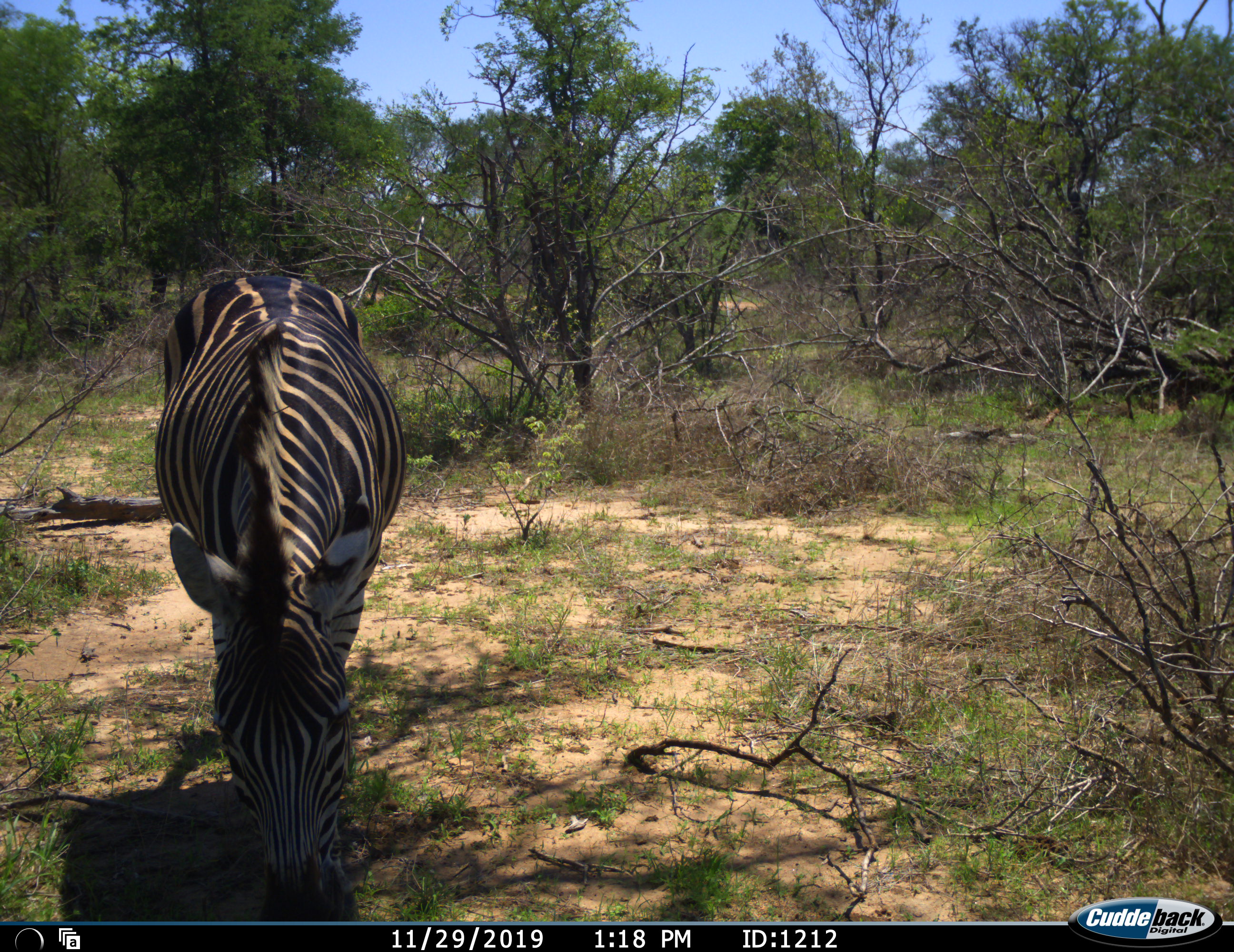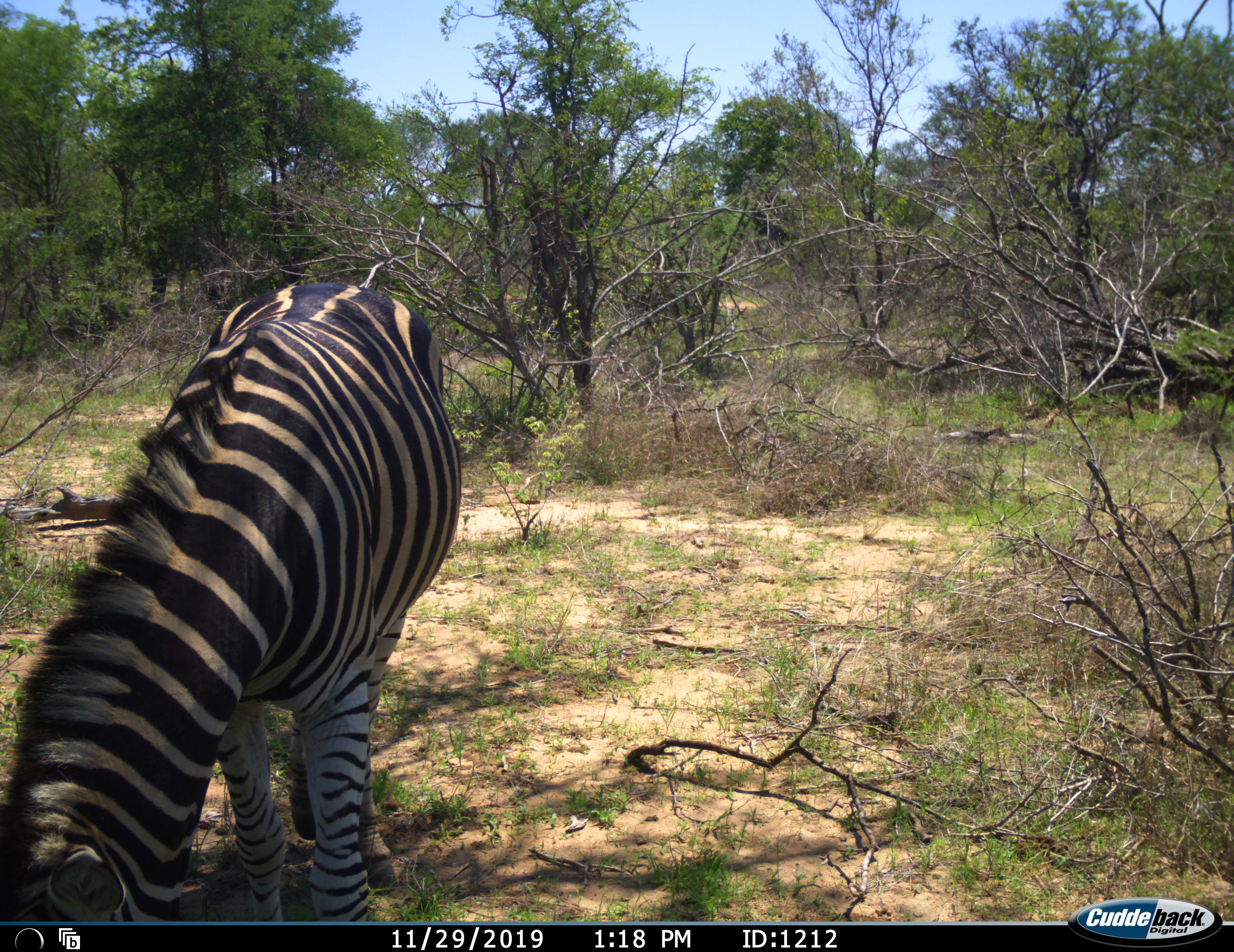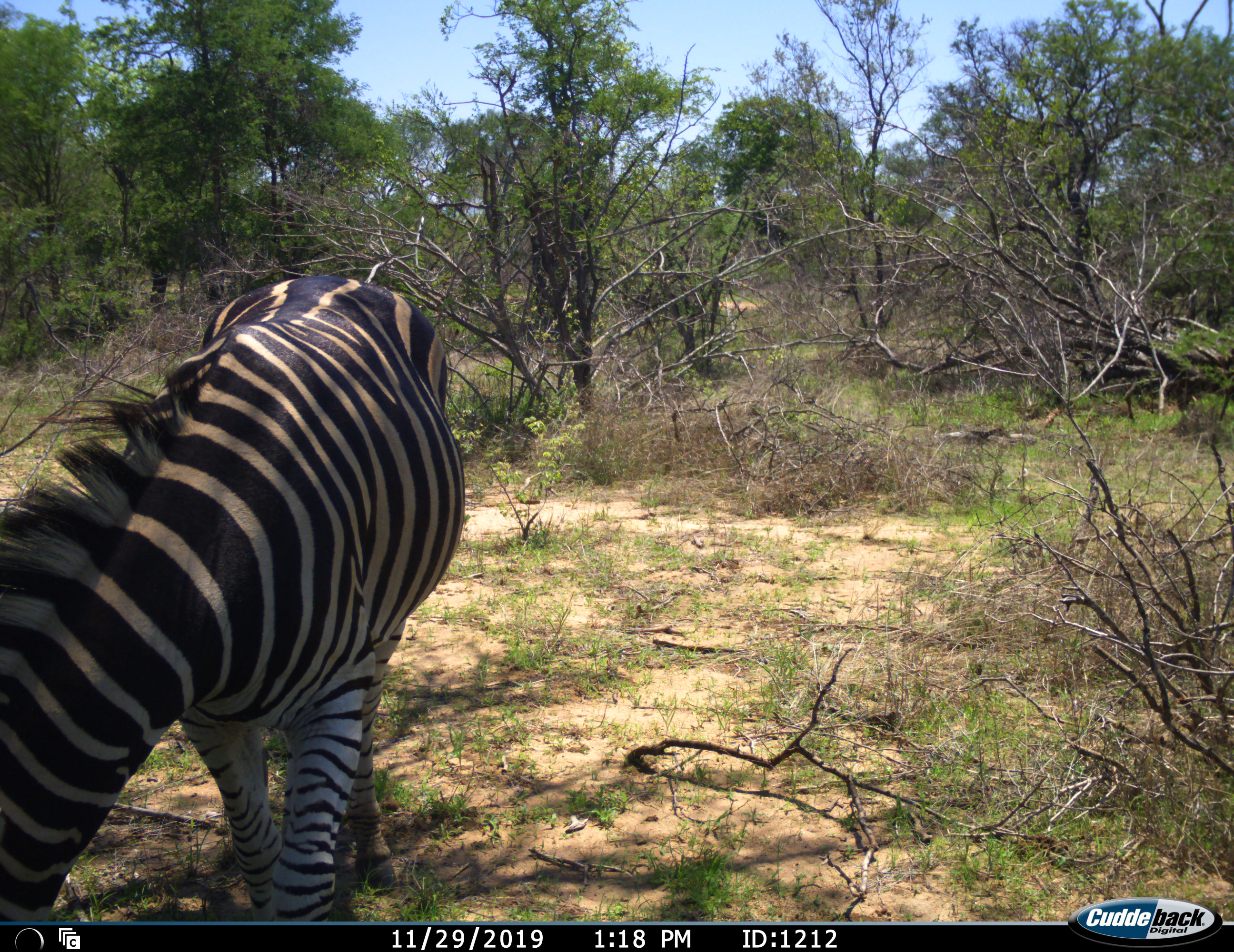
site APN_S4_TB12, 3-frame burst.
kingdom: Animalia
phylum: Chordata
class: Mammalia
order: Perissodactyla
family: Equidae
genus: Equus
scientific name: Equus quagga burchellii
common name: burchell's zebra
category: zebraburchells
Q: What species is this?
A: Zebraburchells (burchell's zebra) (Equus quagga burchellii).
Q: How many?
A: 1.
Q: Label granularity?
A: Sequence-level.